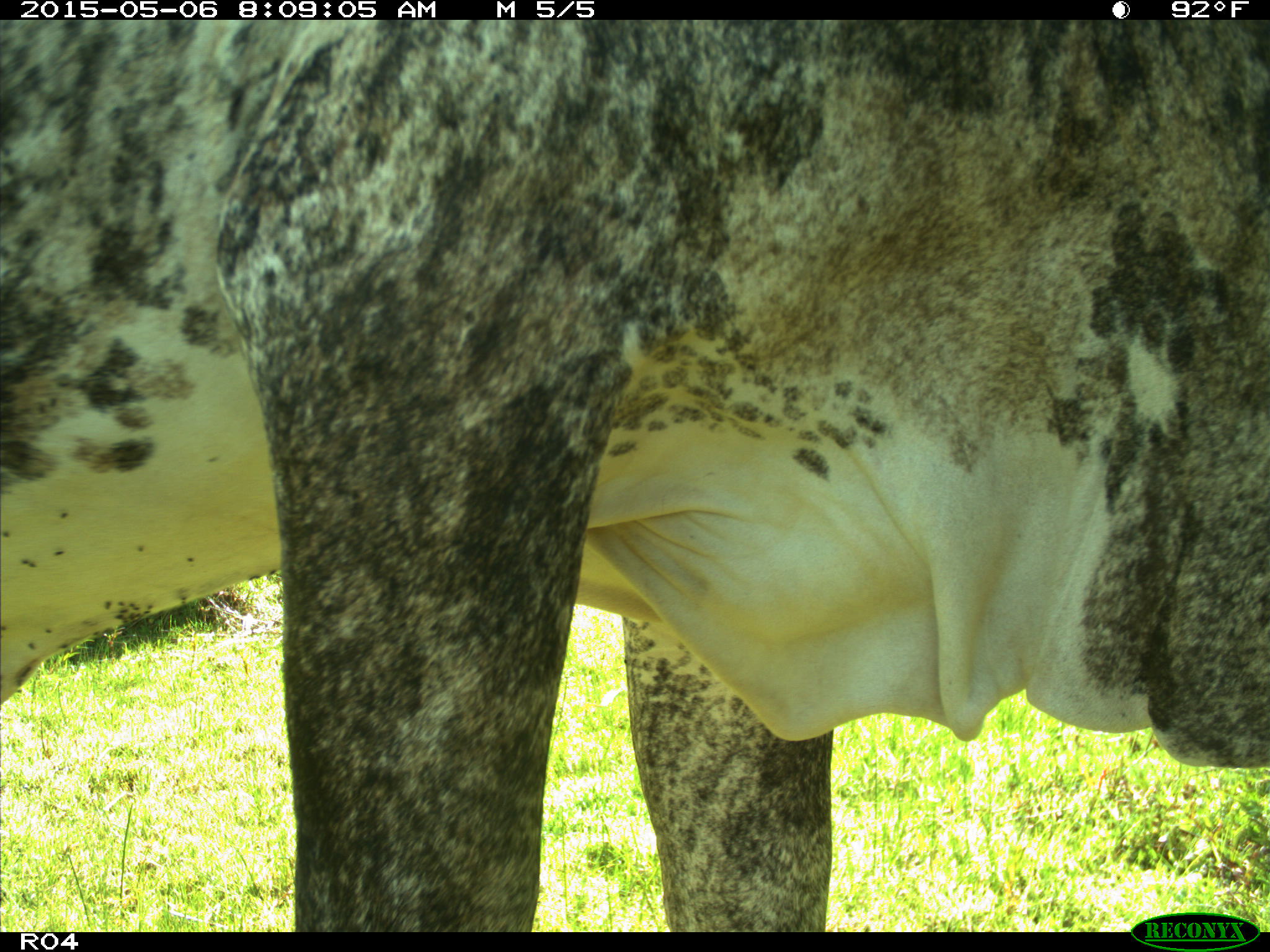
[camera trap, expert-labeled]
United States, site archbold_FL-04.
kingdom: Animalia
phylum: Chordata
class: Mammalia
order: Artiodactyla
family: Bovidae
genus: Bos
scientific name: Bos taurus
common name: domestic cow